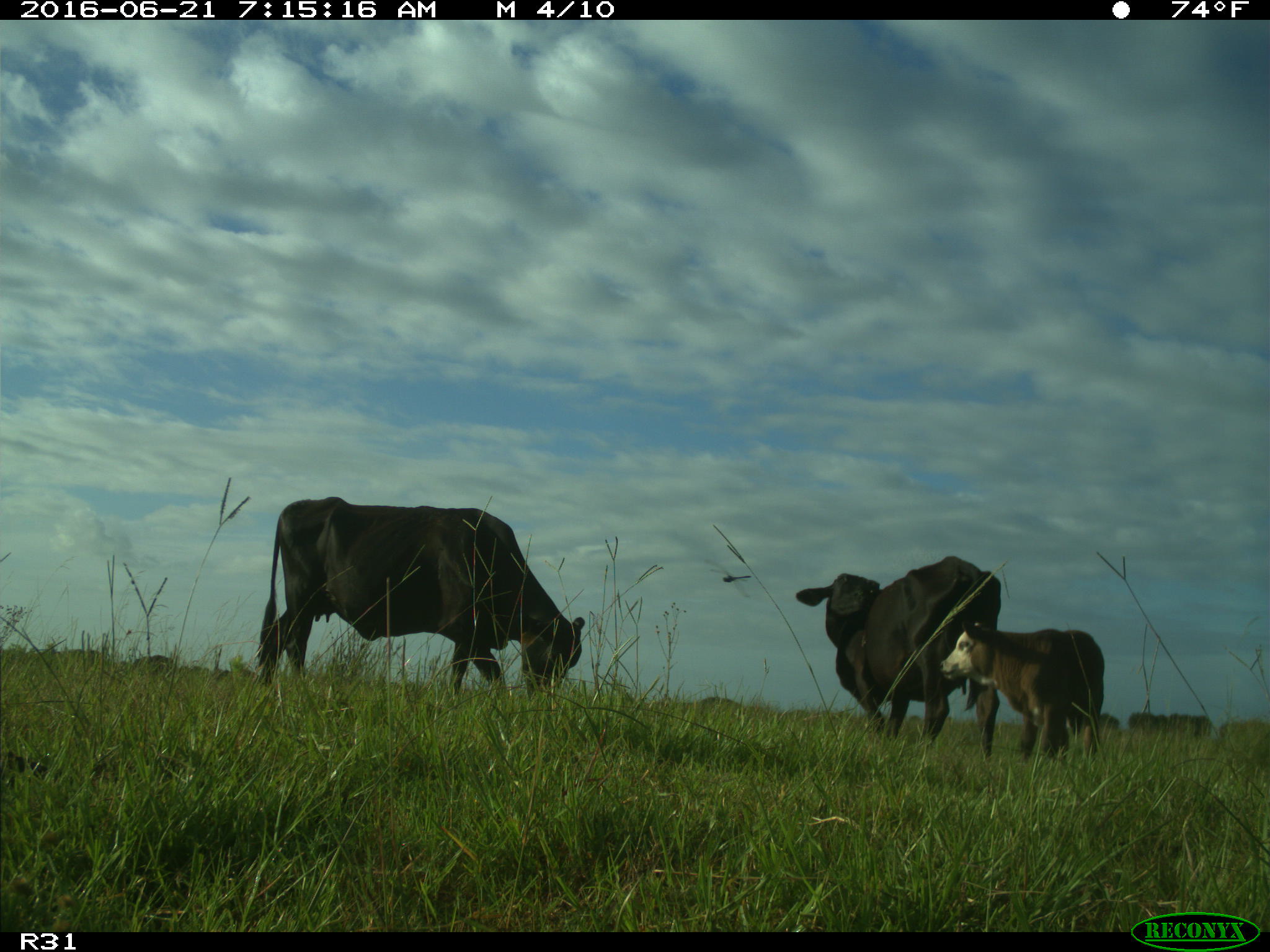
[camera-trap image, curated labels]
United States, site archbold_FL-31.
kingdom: Animalia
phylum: Chordata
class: Mammalia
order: Artiodactyla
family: Bovidae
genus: Bos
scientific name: Bos taurus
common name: domestic cow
Bos taurus (domestic cow).